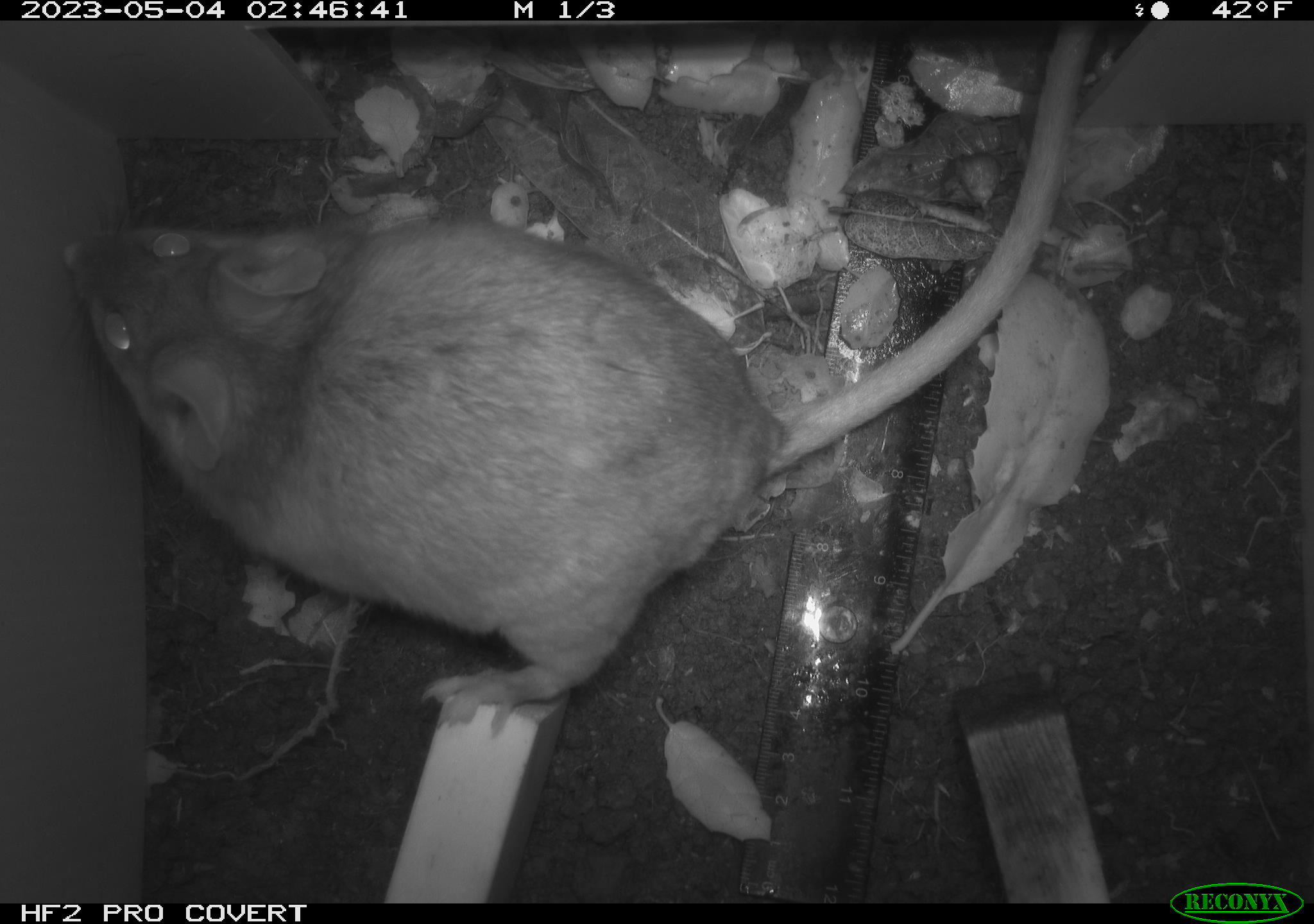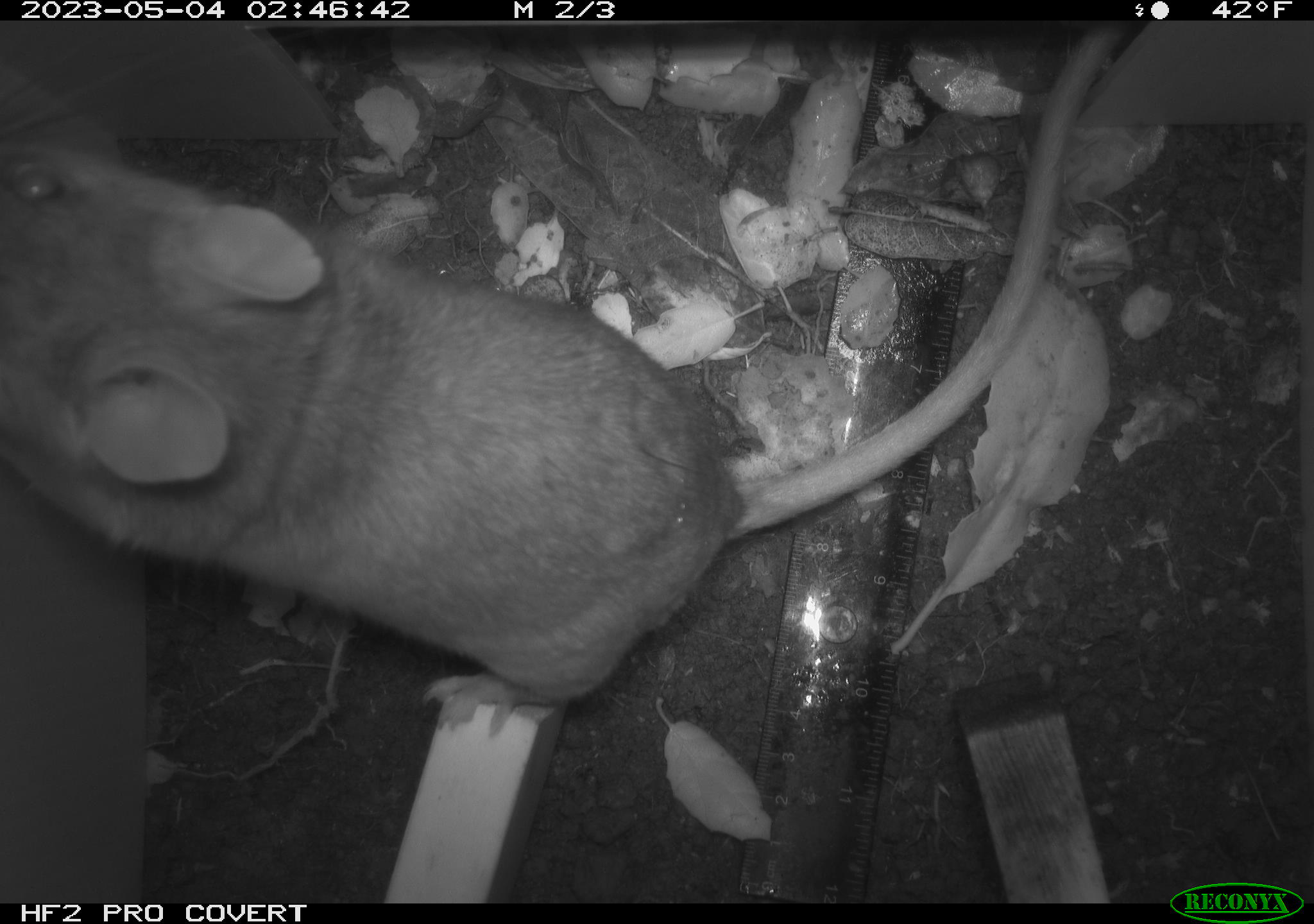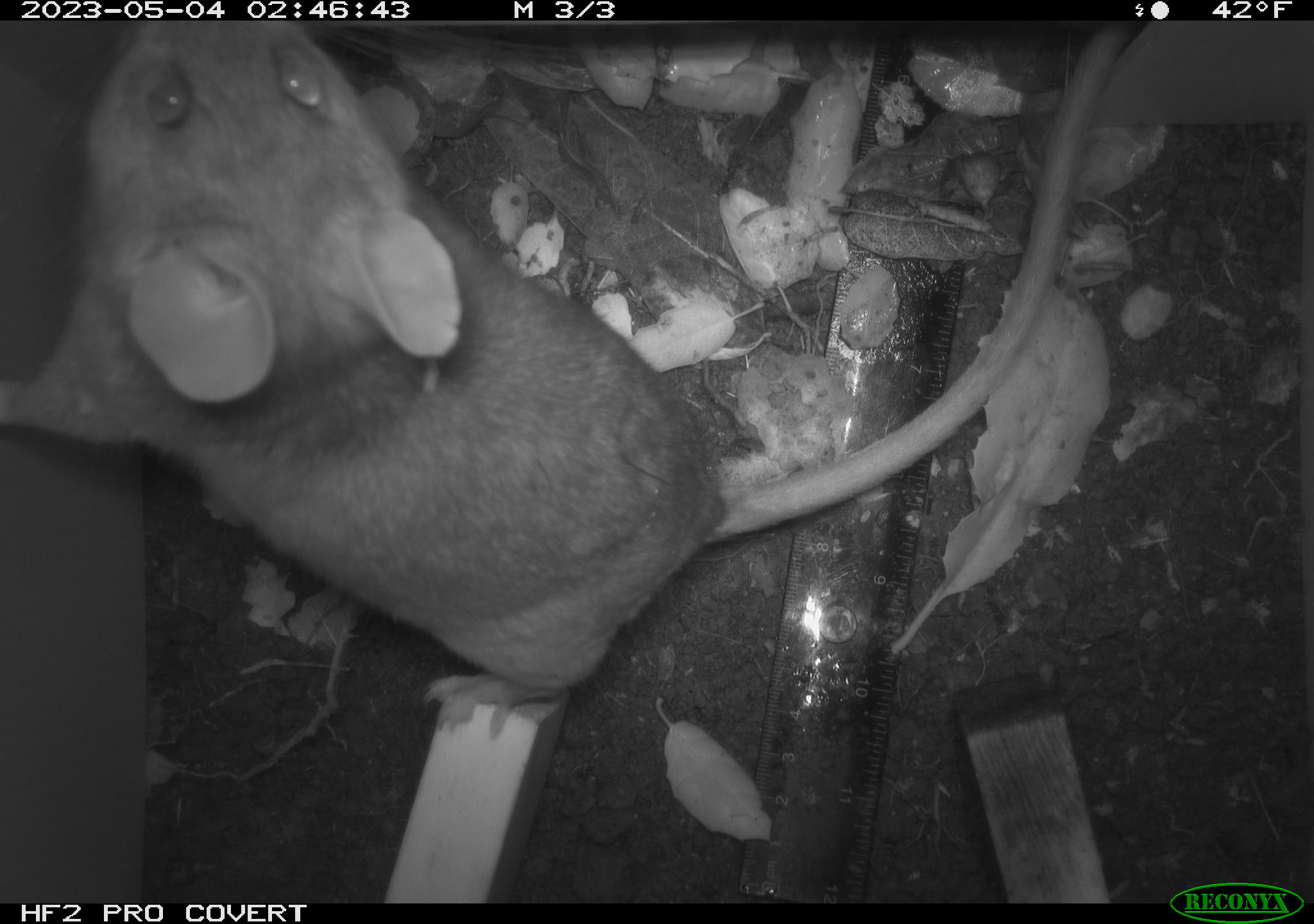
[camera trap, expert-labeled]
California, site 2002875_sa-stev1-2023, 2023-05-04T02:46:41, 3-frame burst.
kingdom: Animalia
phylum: Chordata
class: Mammalia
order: Rodentia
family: Cricetidae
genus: Neotoma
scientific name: Neotoma fuscipes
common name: dusky-footed woodrat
Dusky-footed woodrat (Neotoma fuscipes).